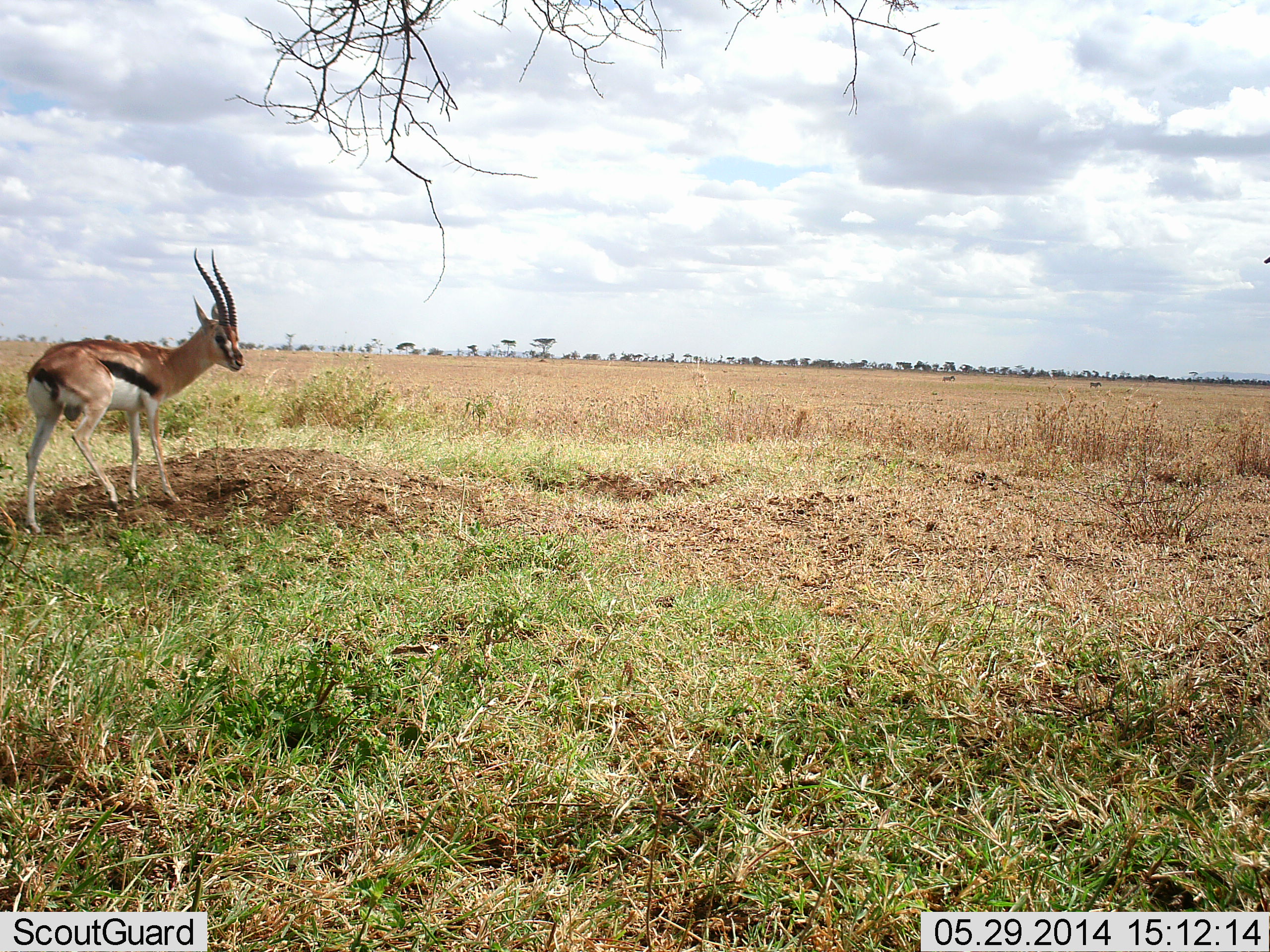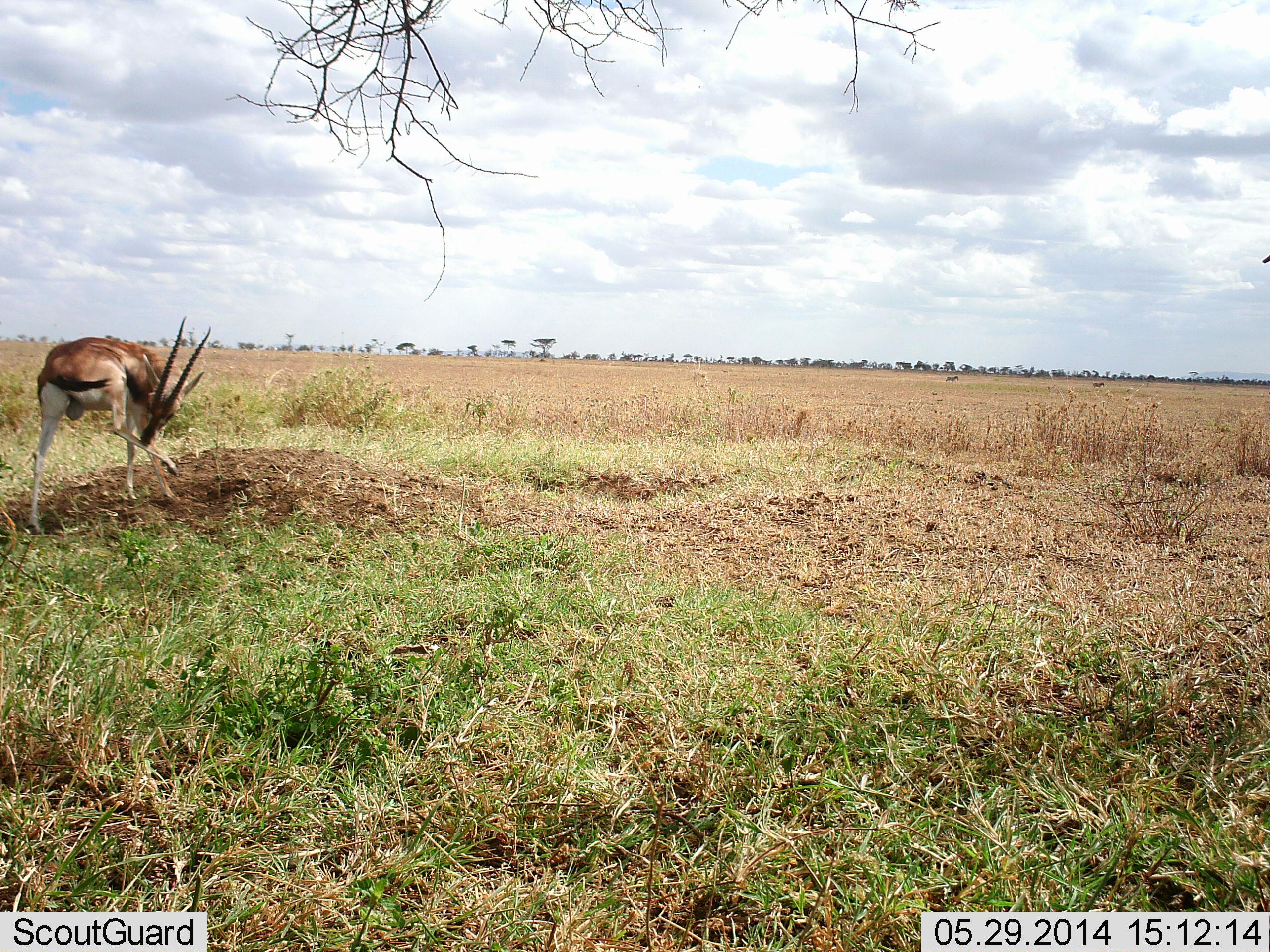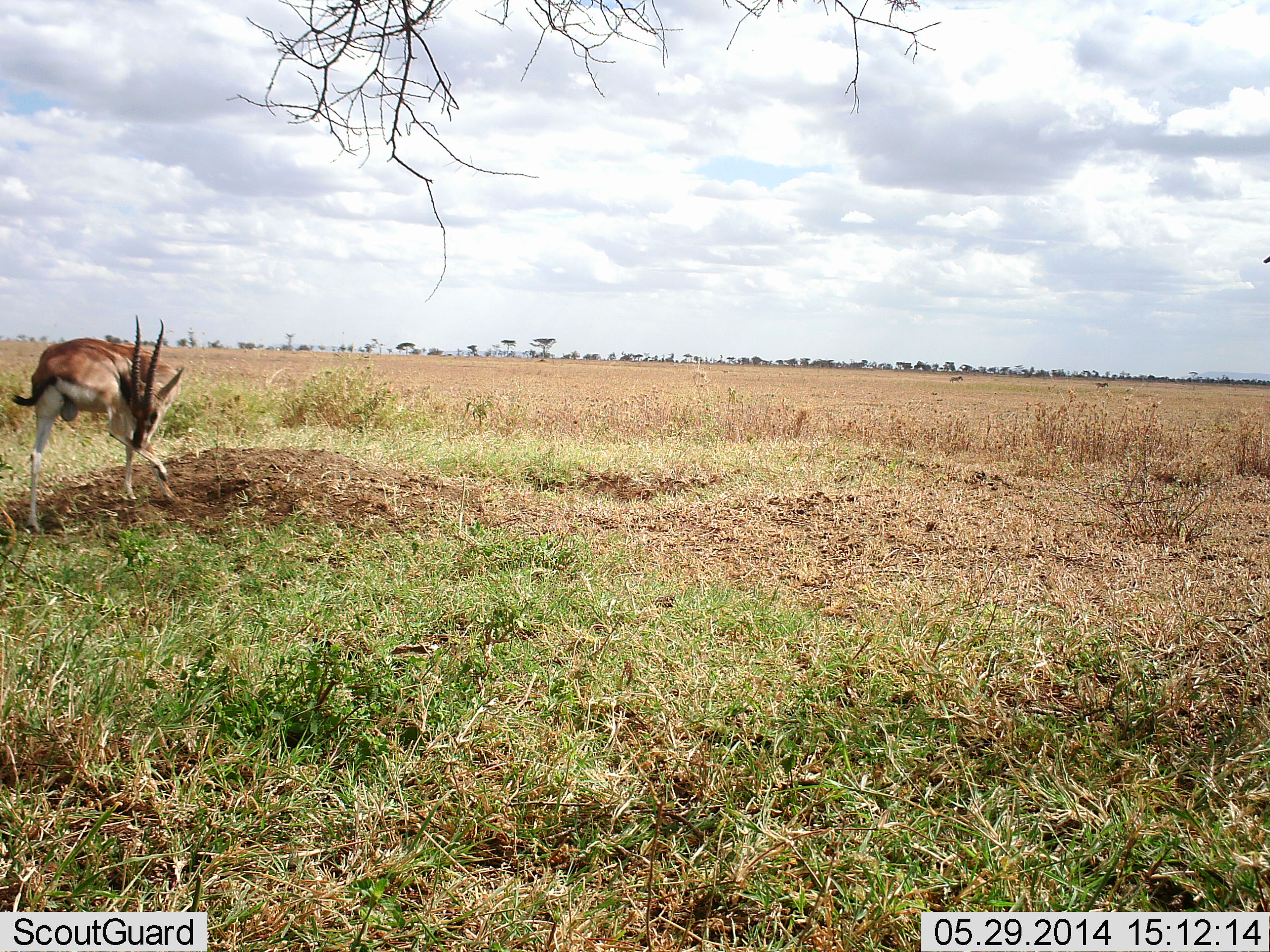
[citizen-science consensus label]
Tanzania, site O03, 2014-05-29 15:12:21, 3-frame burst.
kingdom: Animalia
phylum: Chordata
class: Mammalia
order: Artiodactyla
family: Bovidae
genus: Eudorcas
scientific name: Eudorcas thomsonii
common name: thomson's gazelle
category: gazellethomsons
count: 1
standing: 91%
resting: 0%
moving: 0%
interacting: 9%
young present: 0%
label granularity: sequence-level